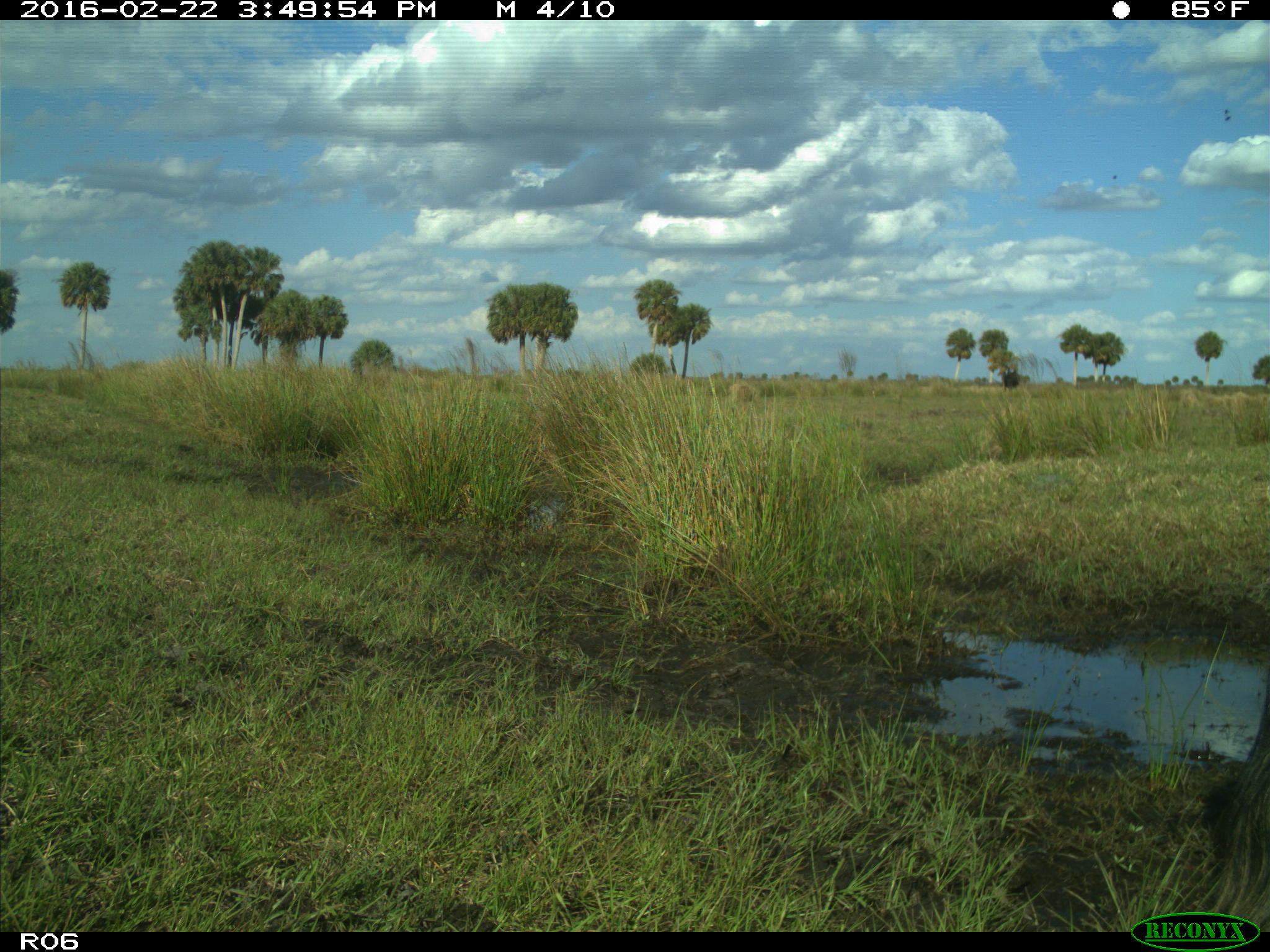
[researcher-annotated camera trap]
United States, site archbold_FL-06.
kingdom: Animalia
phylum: Chordata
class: Mammalia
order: Artiodactyla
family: Bovidae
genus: Bos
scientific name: Bos taurus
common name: domestic cow